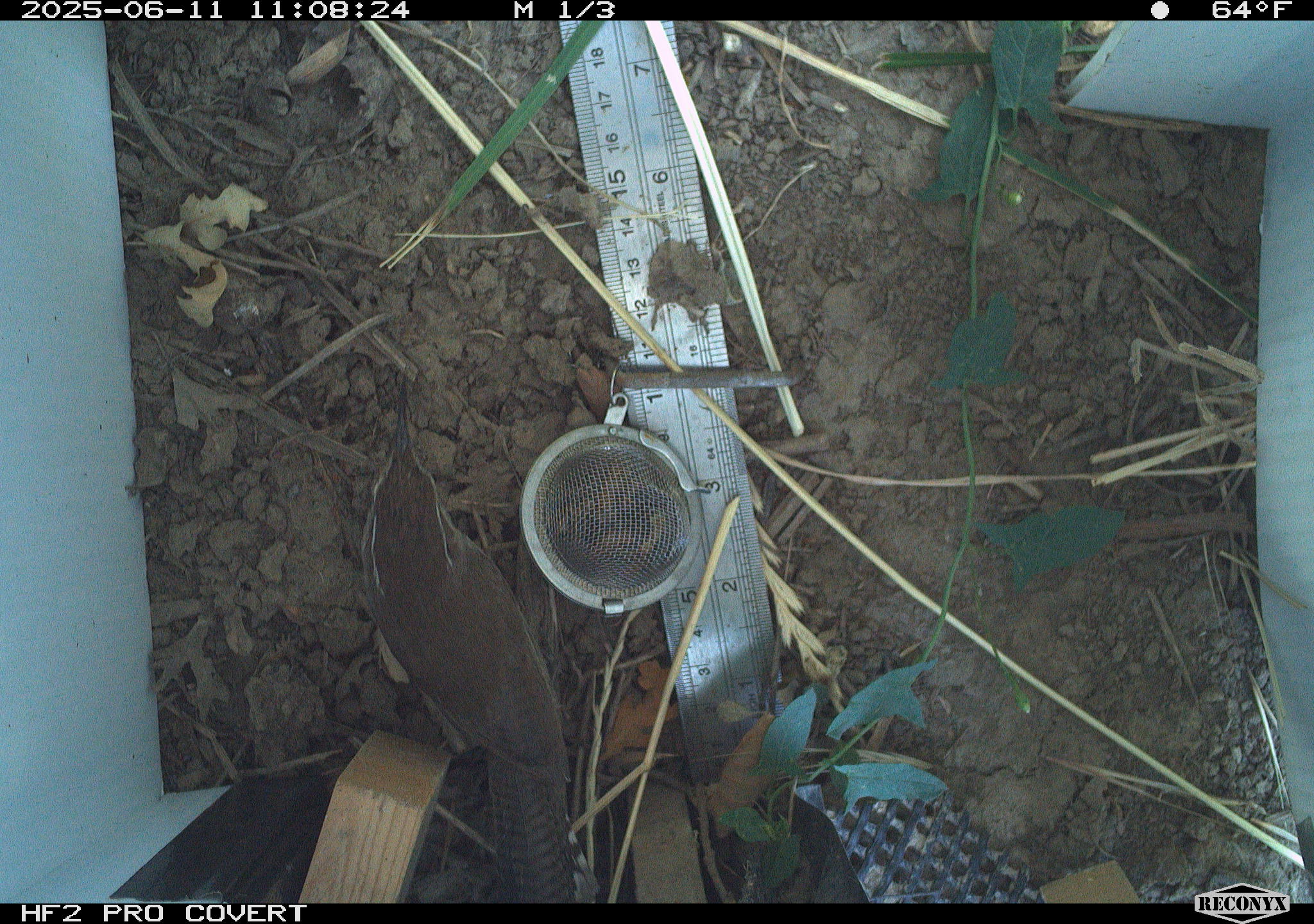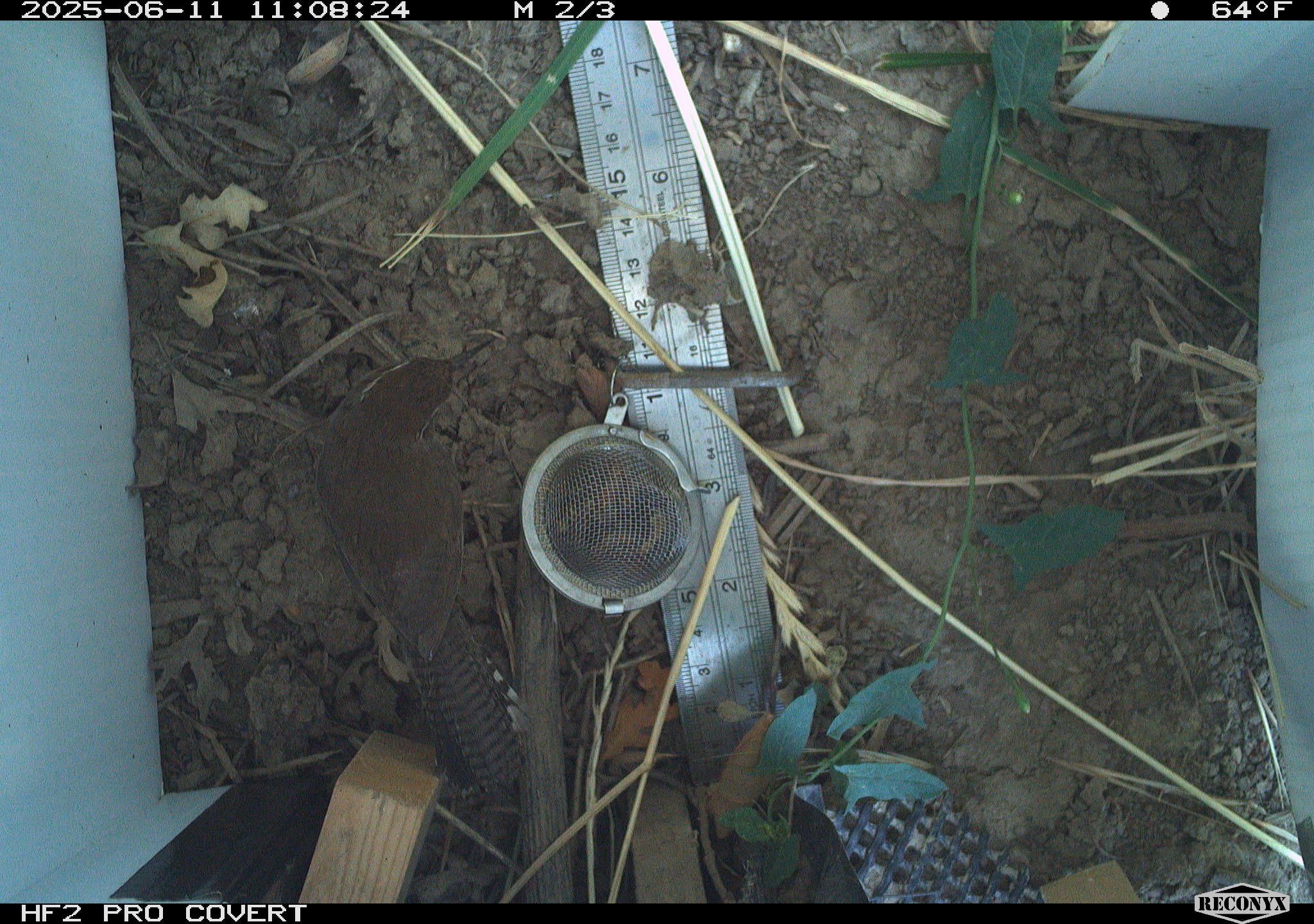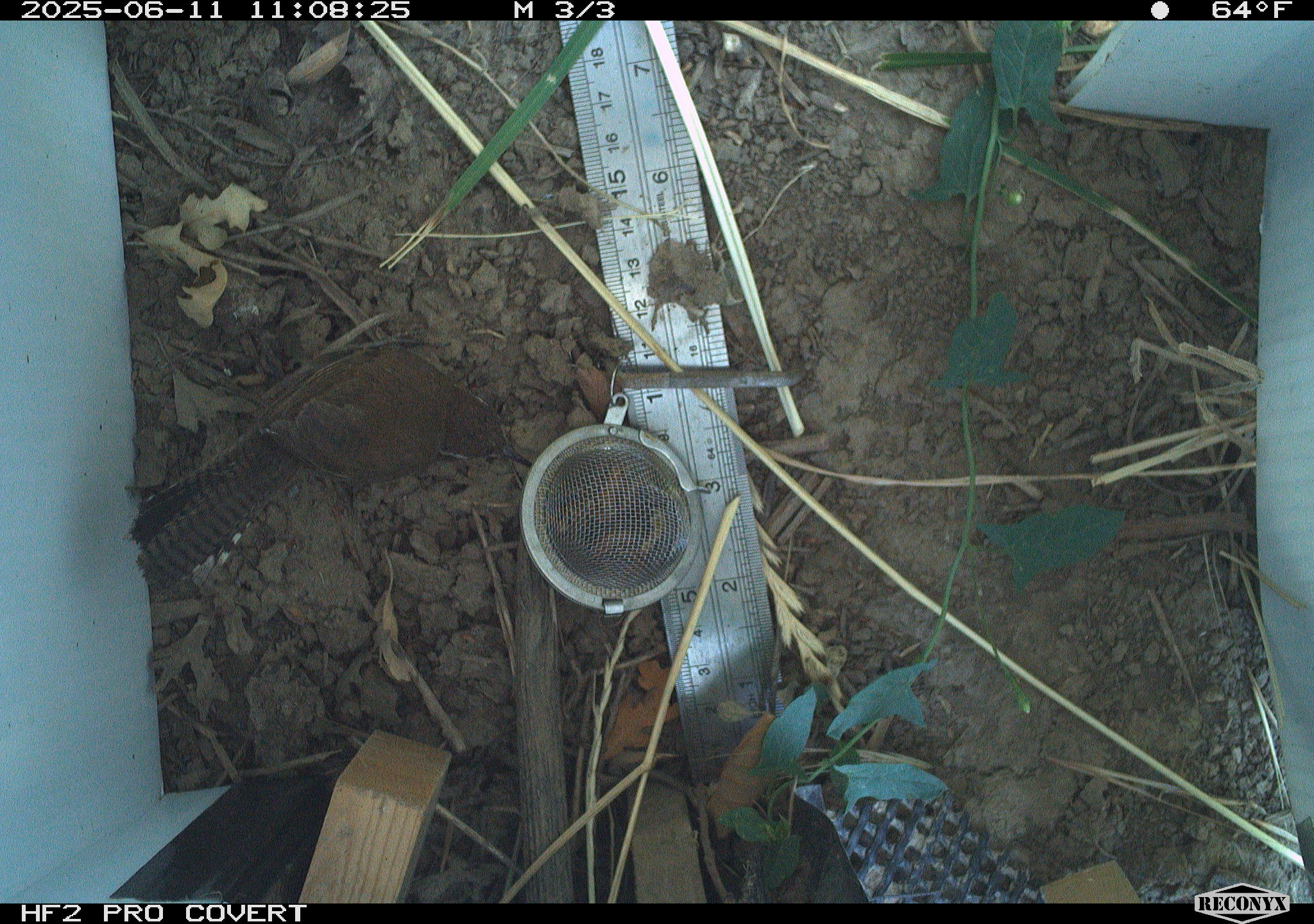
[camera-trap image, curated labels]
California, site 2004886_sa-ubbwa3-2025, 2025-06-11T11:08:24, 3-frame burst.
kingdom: Animalia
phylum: Chordata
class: Aves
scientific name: Aves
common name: bird